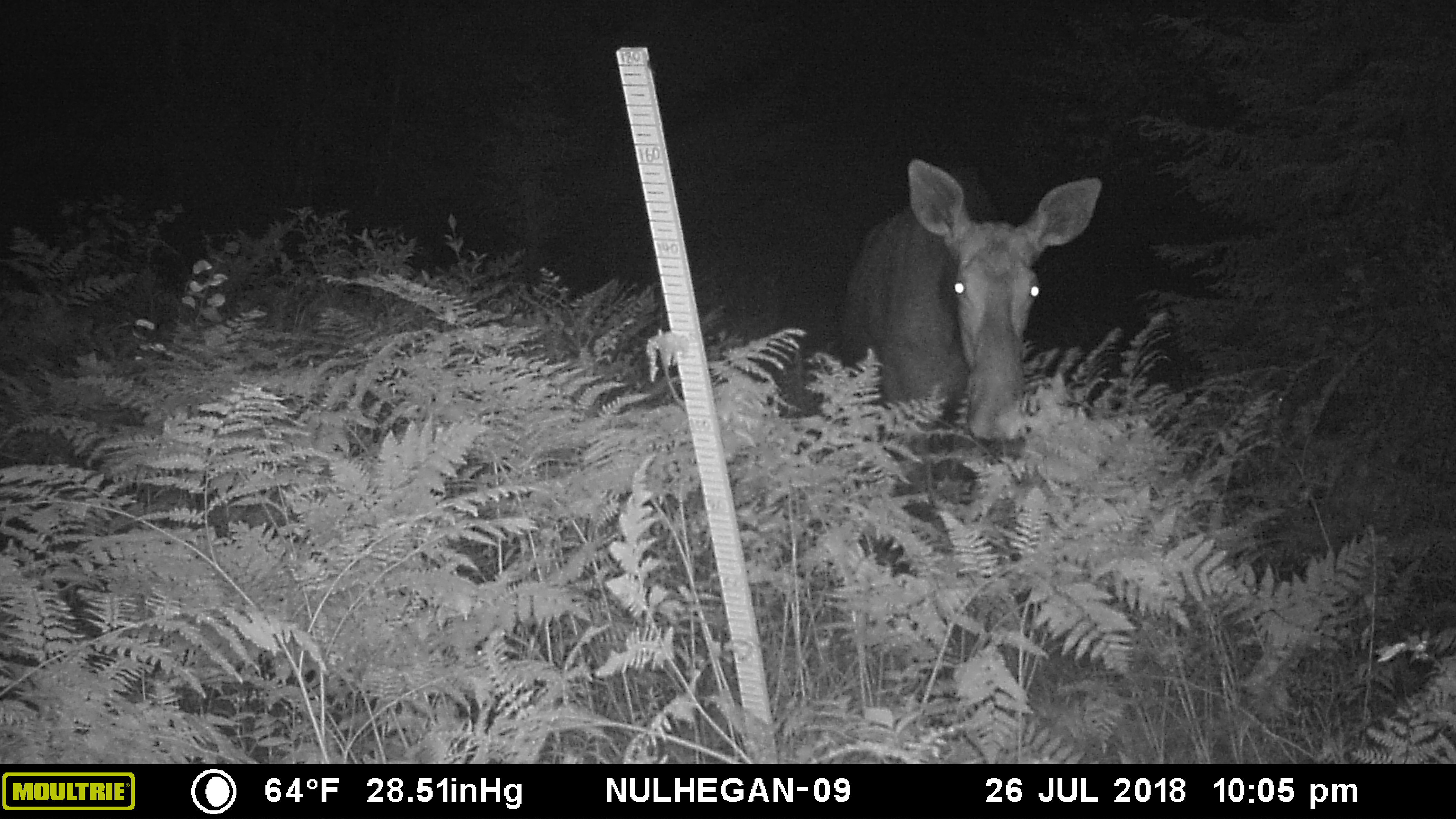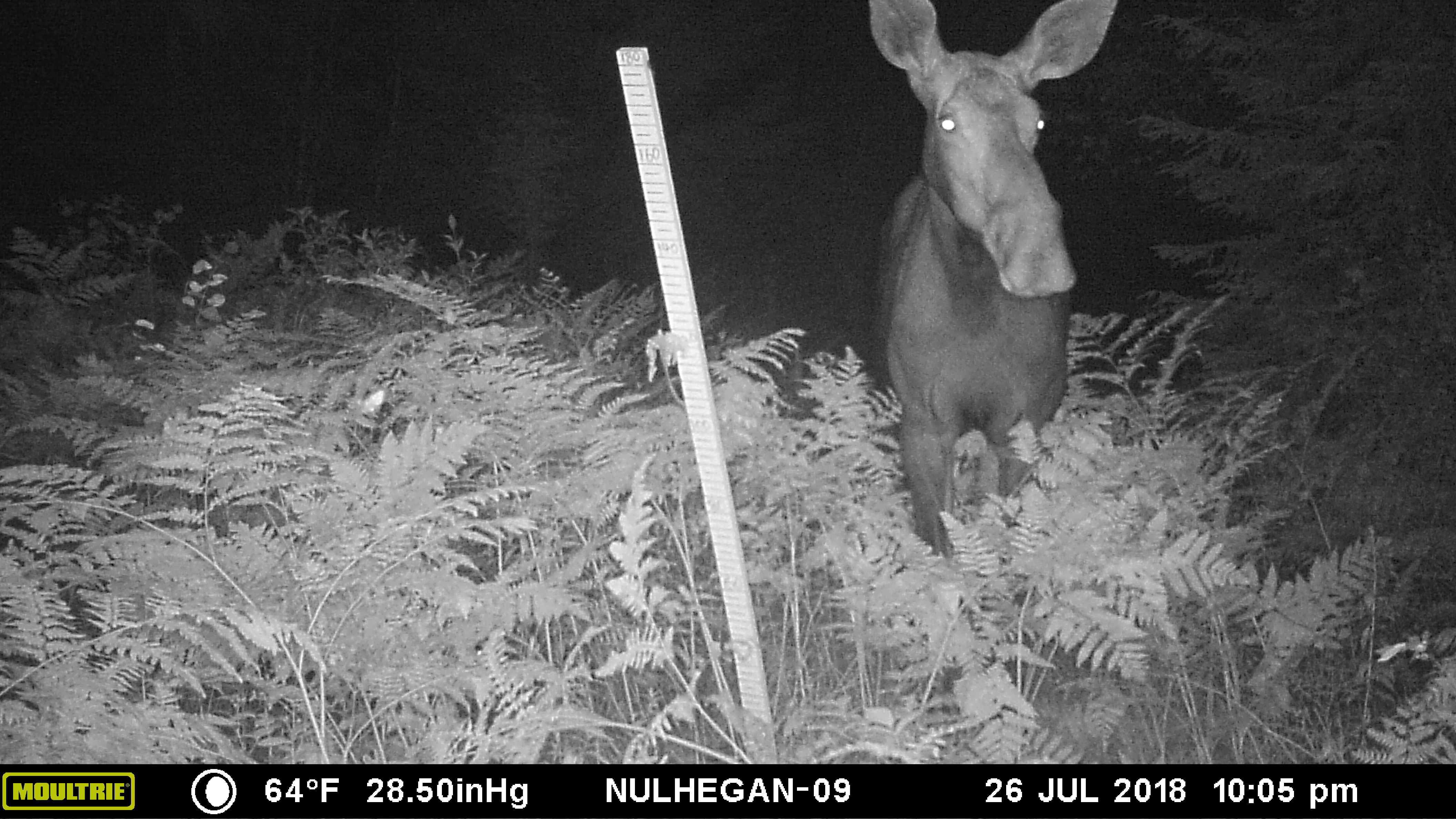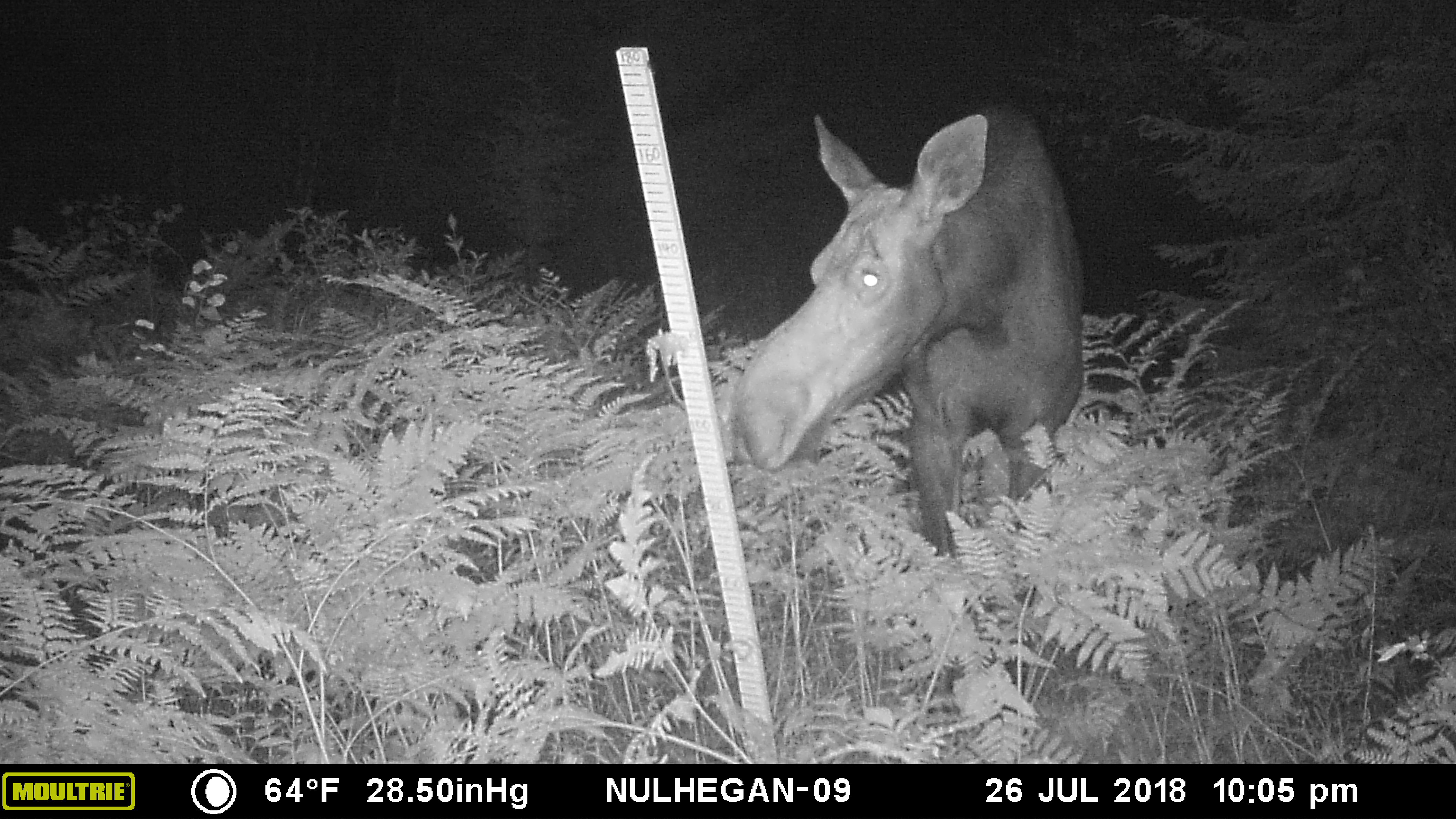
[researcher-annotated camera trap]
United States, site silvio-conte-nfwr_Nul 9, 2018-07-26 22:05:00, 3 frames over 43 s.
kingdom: Animalia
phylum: Chordata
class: Mammalia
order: Artiodactyla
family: Cervidae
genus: Alces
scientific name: Alces alces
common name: moose